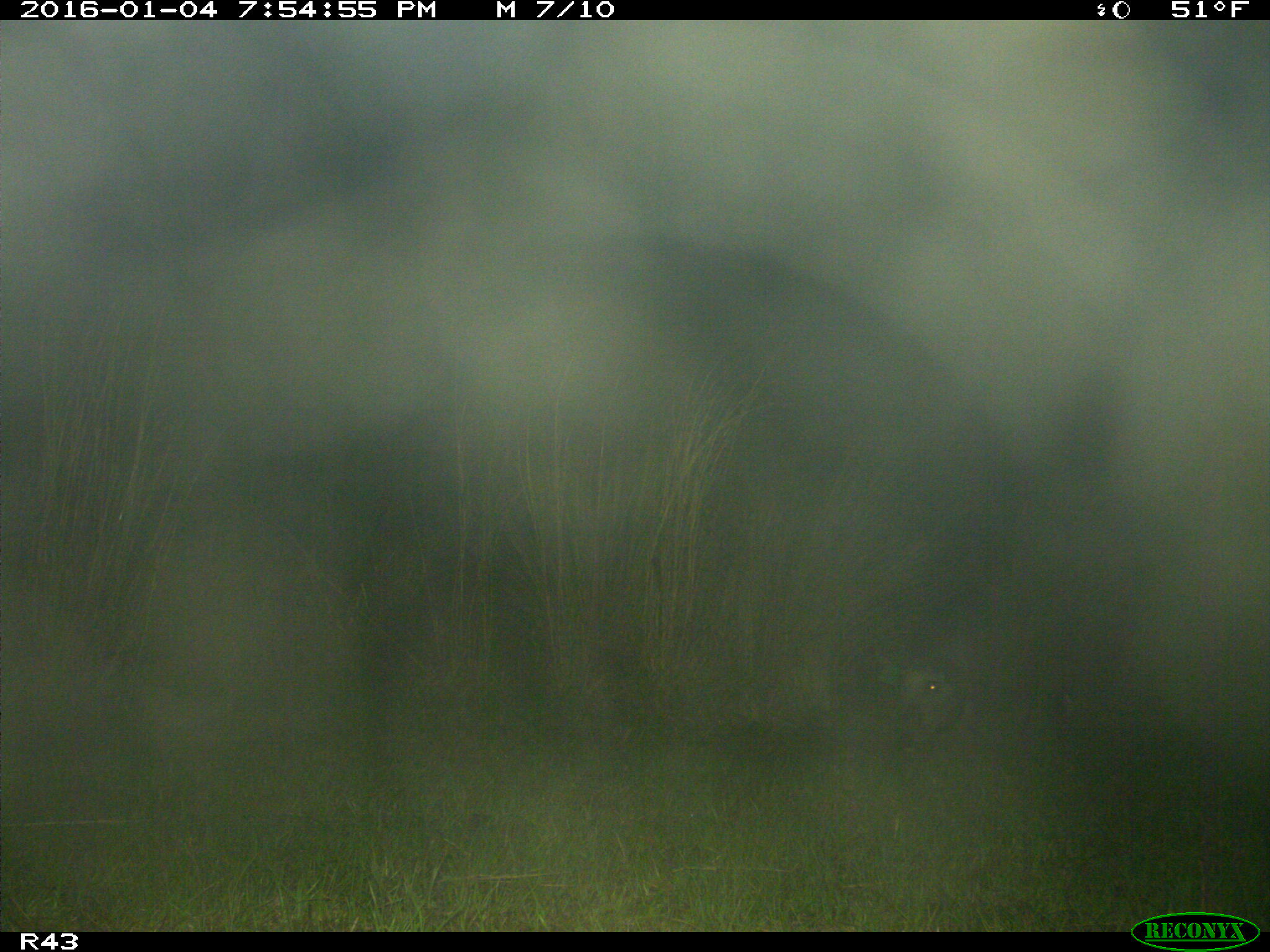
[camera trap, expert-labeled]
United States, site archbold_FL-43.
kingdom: Animalia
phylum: Chordata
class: Mammalia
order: Artiodactyla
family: Suidae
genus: Sus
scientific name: Sus scrofa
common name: wild boar